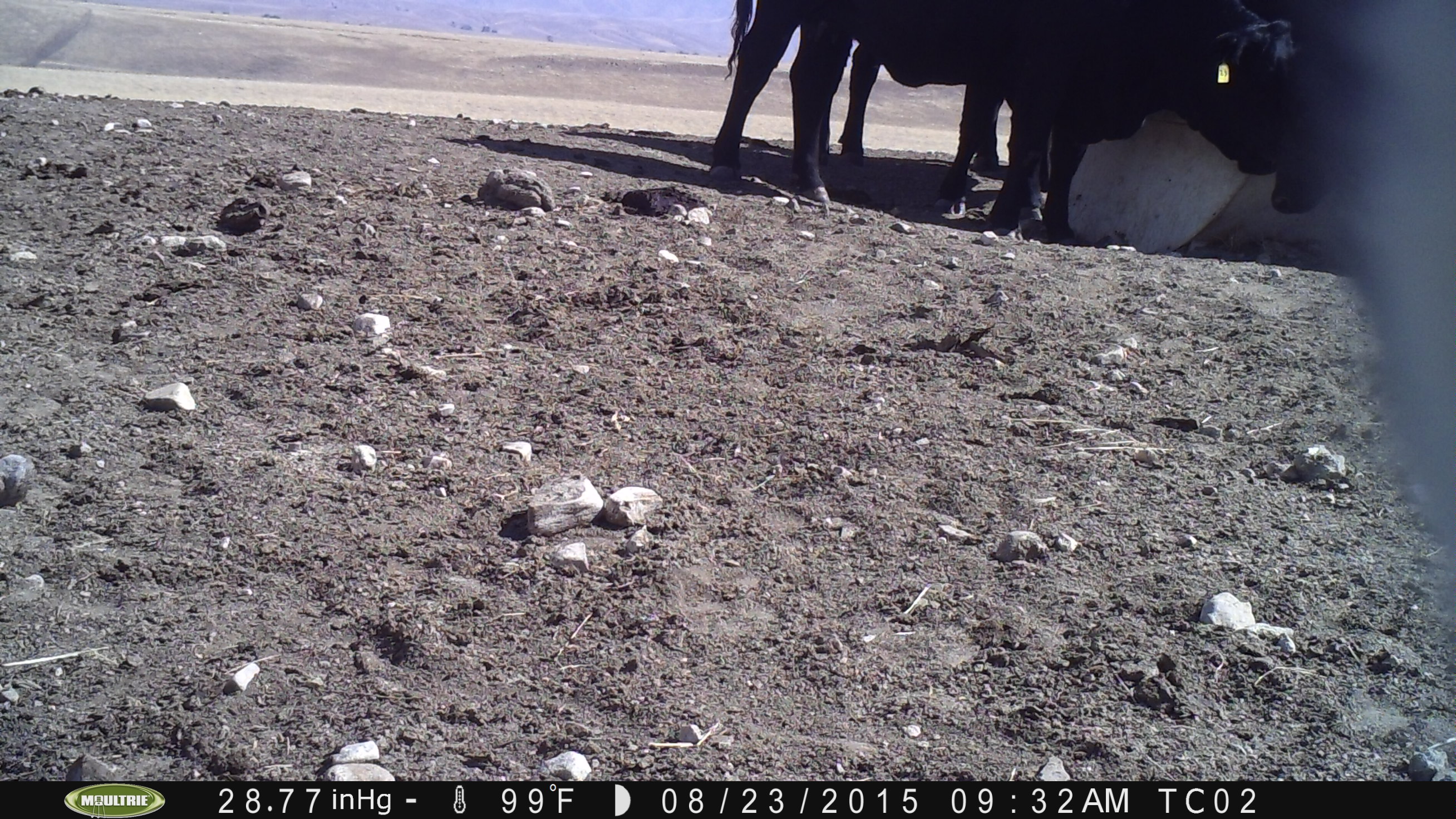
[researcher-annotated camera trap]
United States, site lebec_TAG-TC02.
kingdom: Animalia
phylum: Chordata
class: Mammalia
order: Artiodactyla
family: Bovidae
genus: Bos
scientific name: Bos taurus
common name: domestic cow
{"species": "Bos taurus (domestic cow)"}